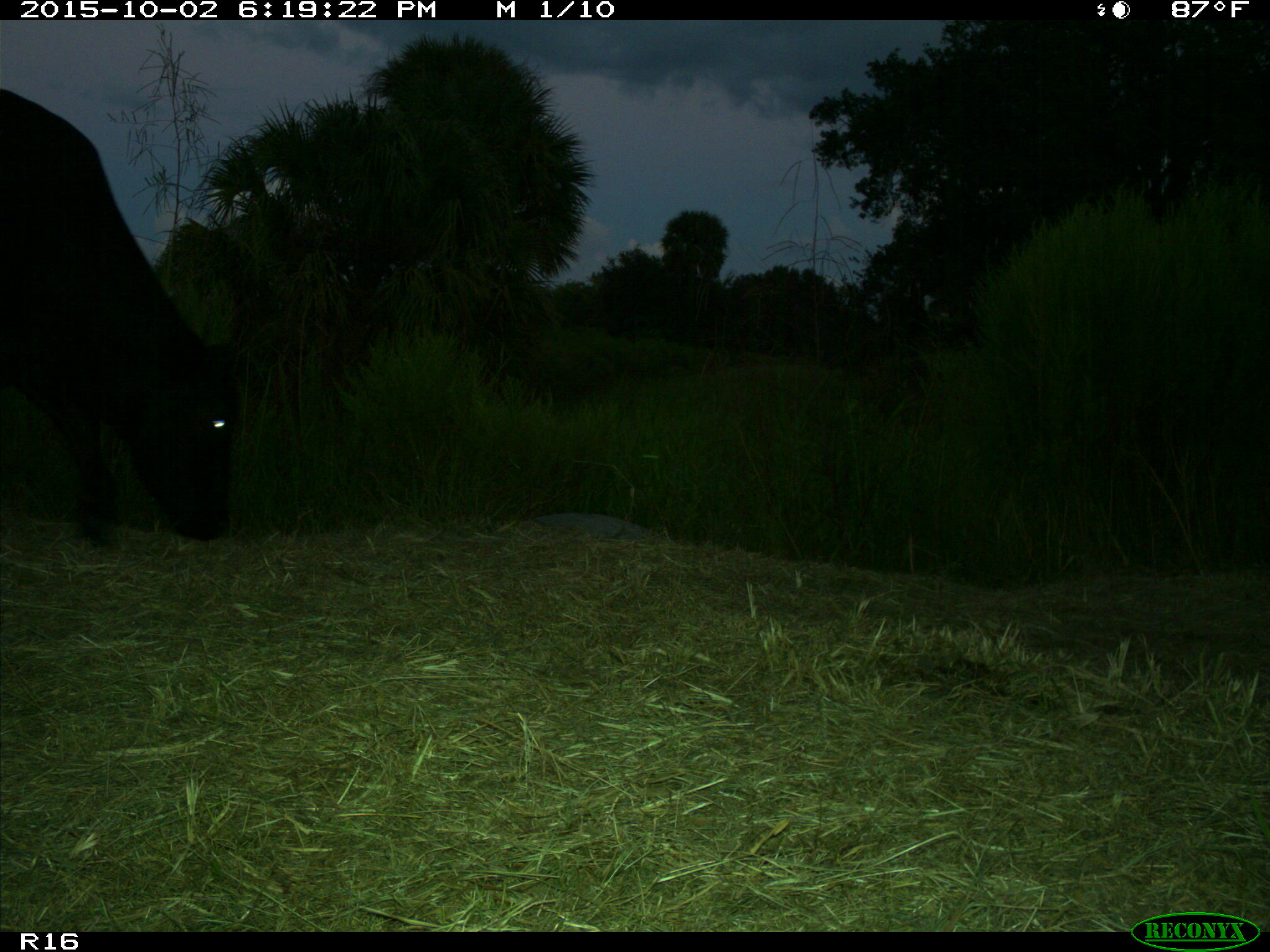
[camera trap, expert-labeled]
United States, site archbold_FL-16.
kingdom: Animalia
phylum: Chordata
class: Mammalia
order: Artiodactyla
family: Bovidae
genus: Bos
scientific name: Bos taurus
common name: domestic cow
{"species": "Bos taurus (domestic cow)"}